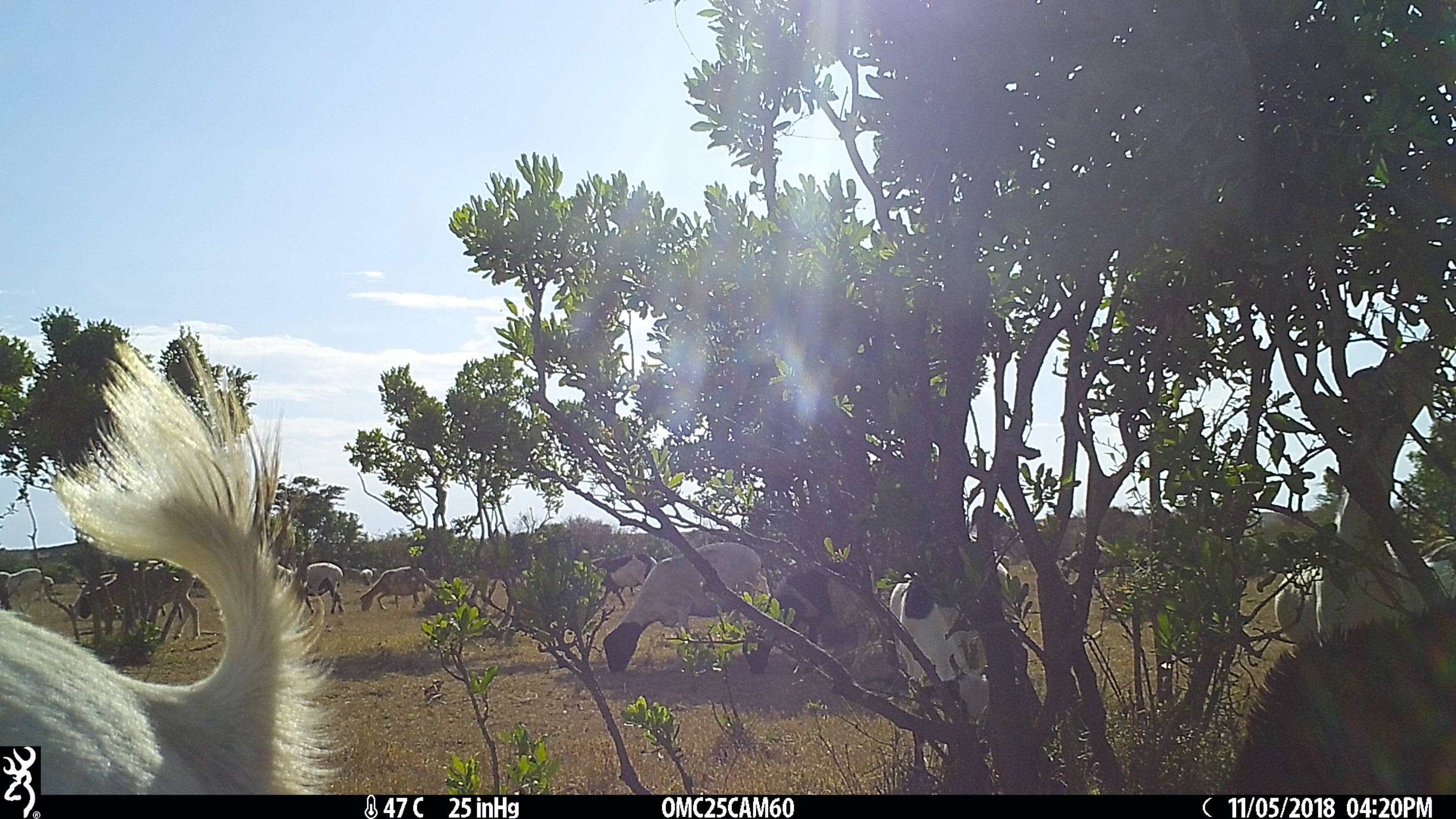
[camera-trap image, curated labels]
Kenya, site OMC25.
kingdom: Animalia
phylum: Chordata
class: Mammalia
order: Artiodactyla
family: Bovidae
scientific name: Bovidae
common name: sheep or goat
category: shoat